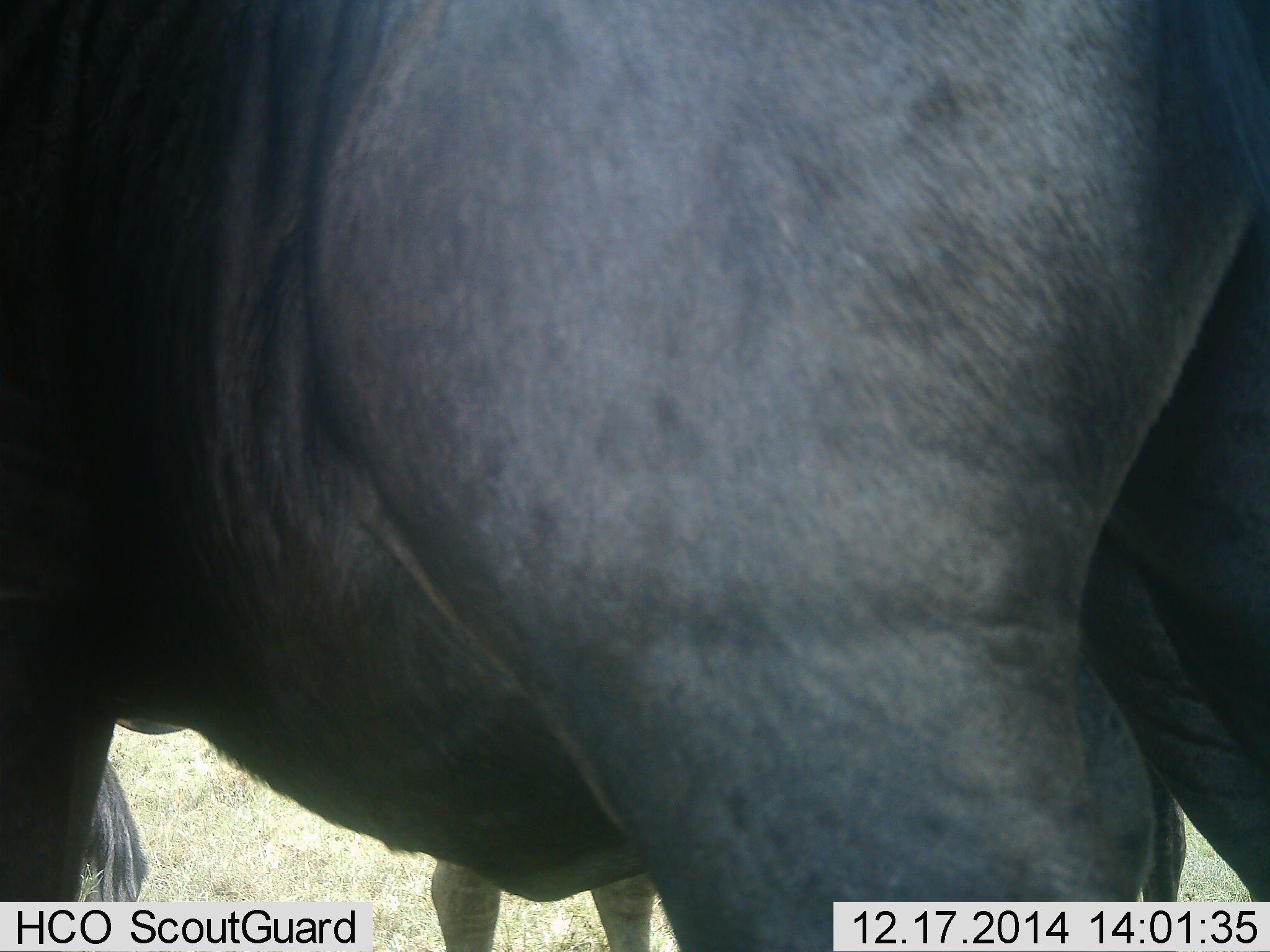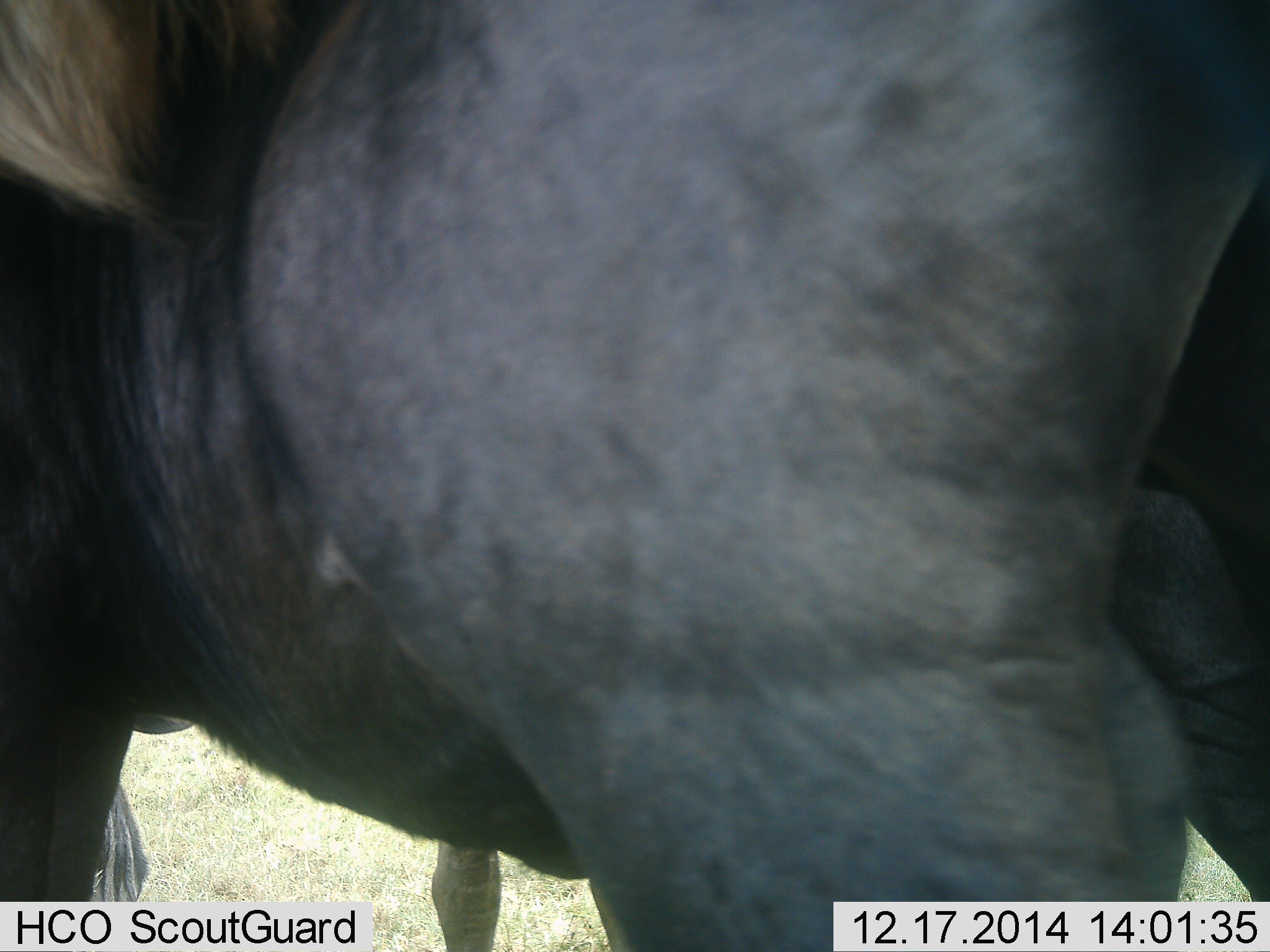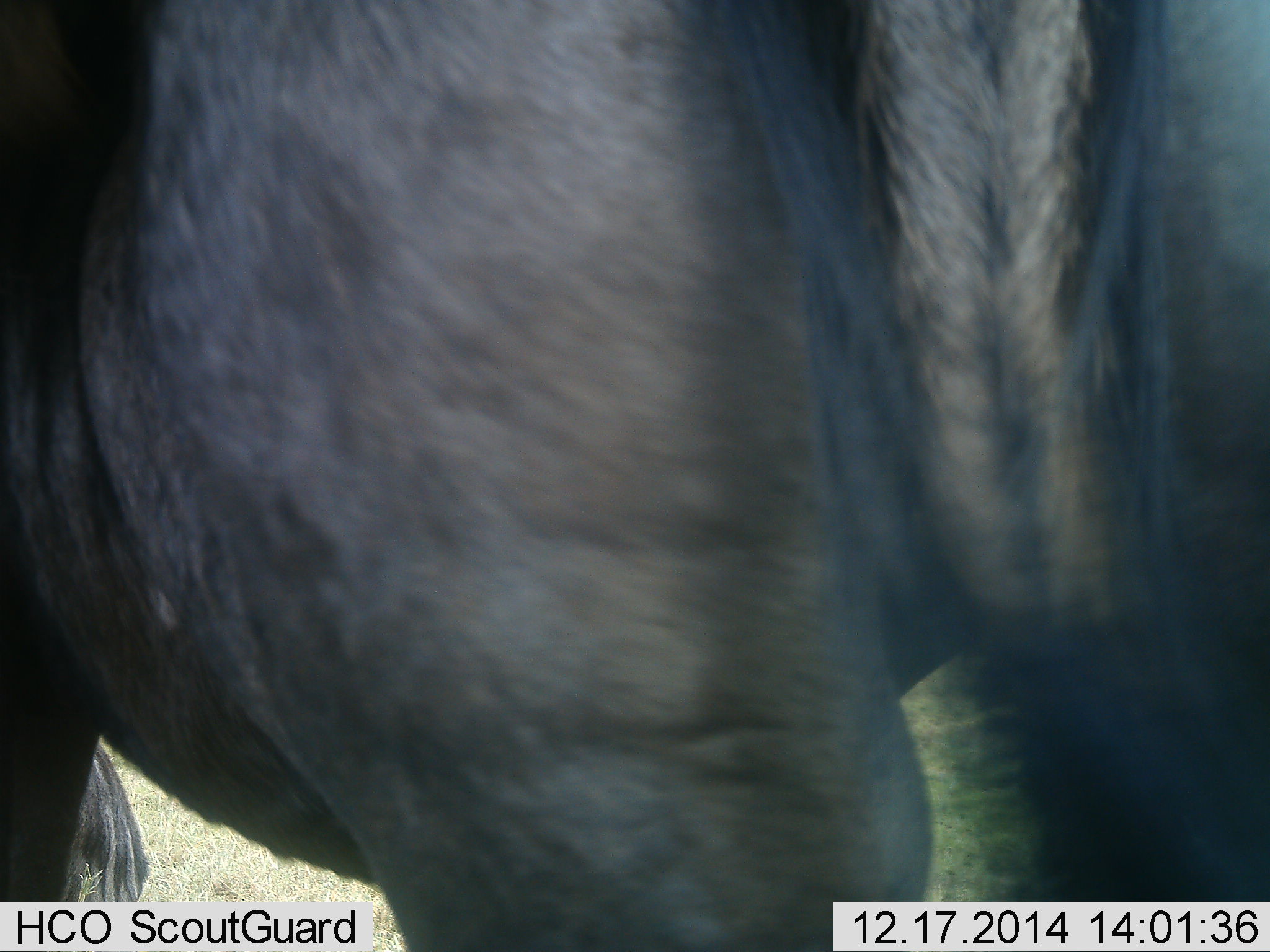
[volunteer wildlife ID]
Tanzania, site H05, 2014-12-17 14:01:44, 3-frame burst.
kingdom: Animalia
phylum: Chordata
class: Mammalia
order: Artiodactyla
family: Bovidae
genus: Connochaetes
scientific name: Connochaetes taurinus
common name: blue wildebeest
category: wildebeest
Wildebeest (blue wildebeest) (Connochaetes taurinus), count 1. Behavior (volunteer vote fractions): standing 80%, resting 0%, moving 20%, interacting 0%. Young present (vote fraction): 0%. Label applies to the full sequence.